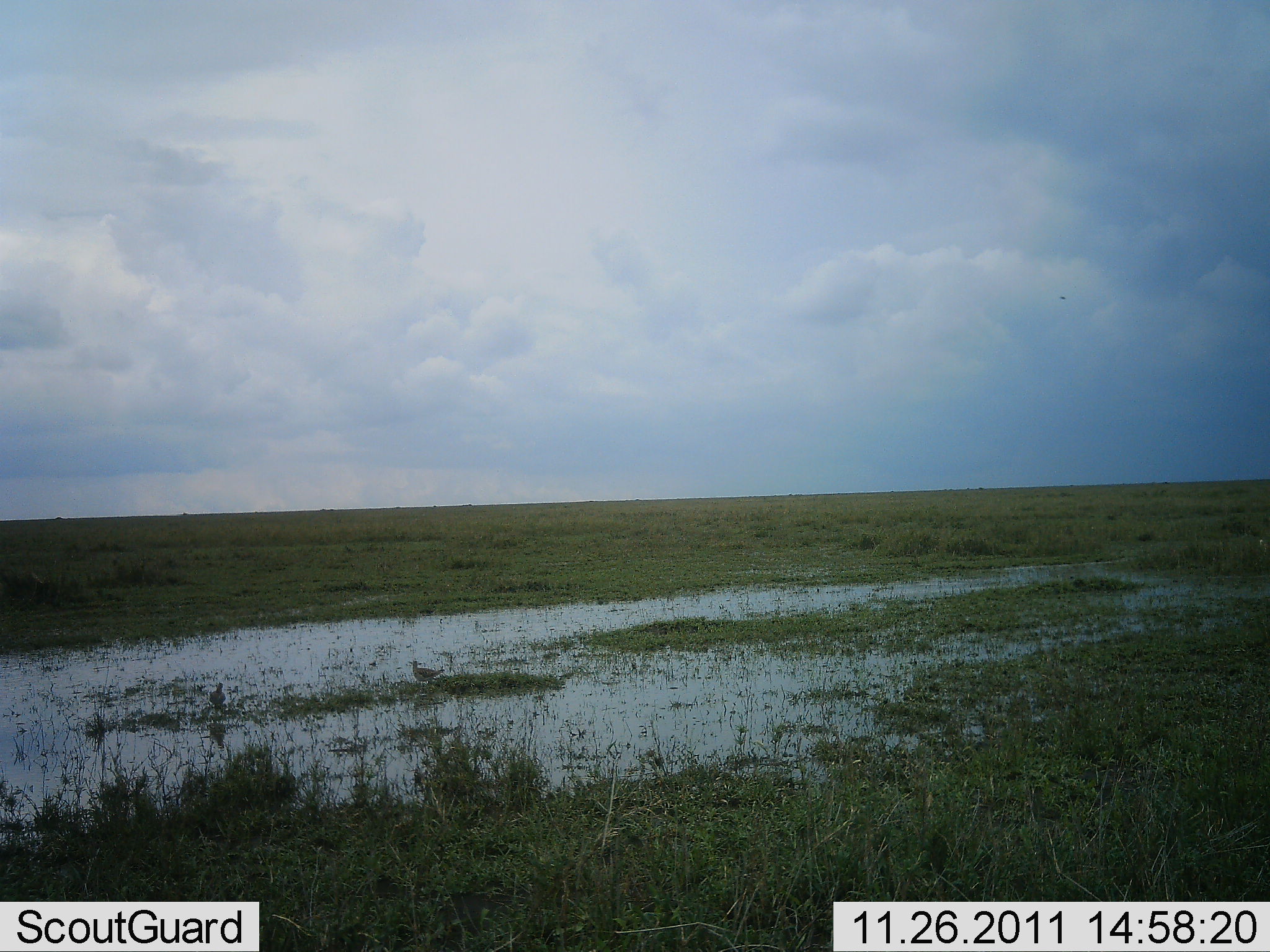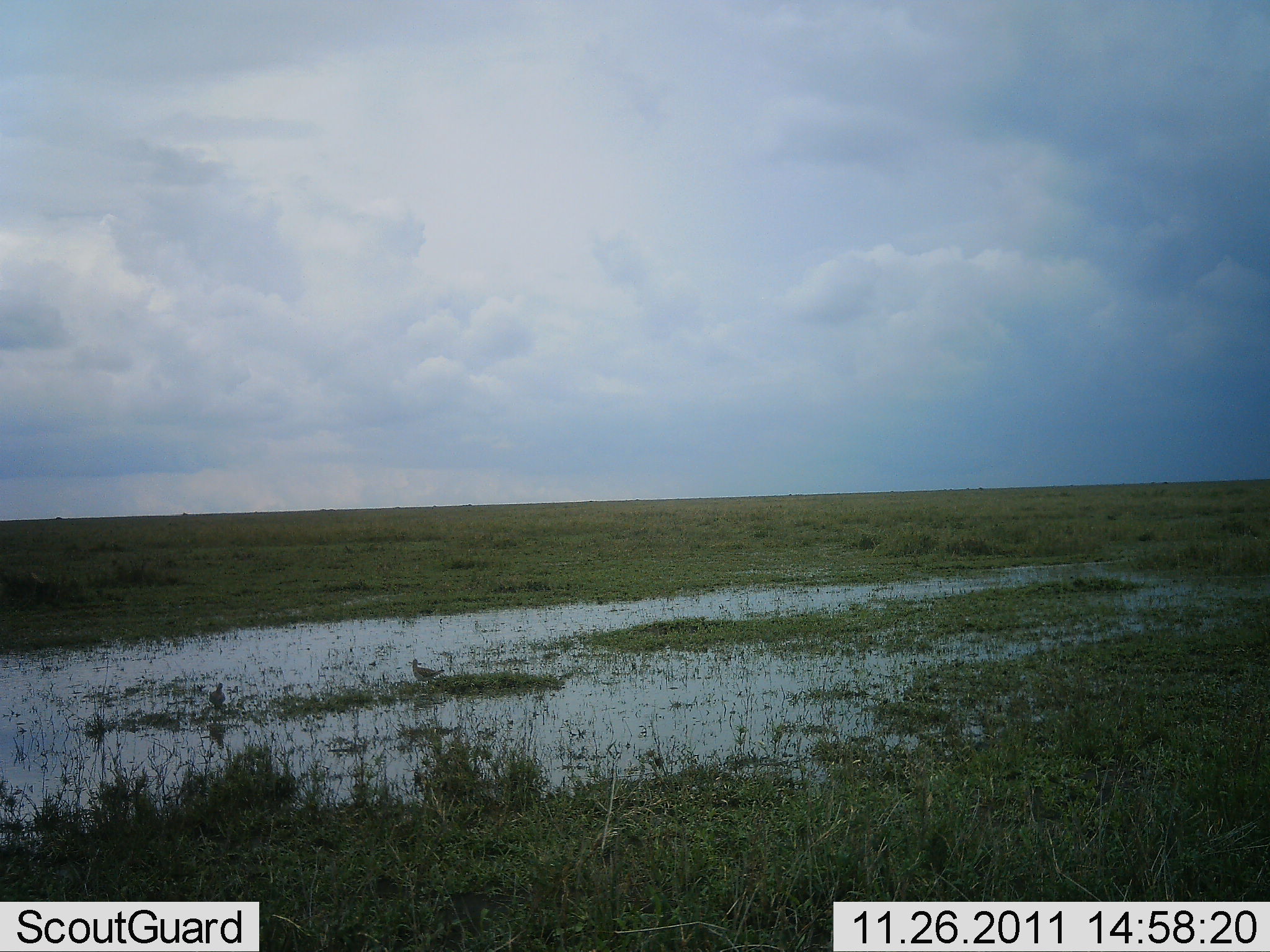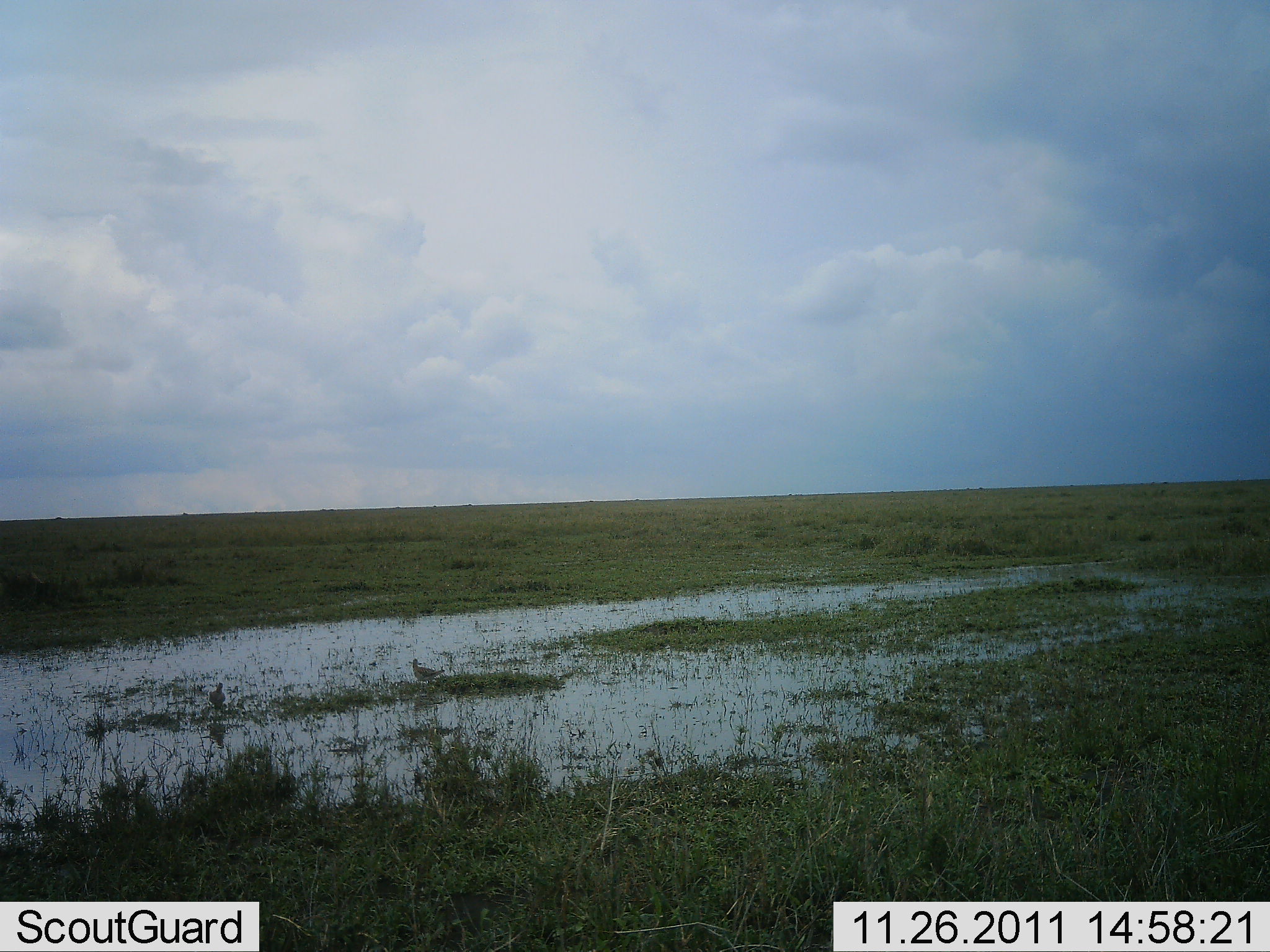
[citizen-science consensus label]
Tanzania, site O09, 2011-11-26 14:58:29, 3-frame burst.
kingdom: Animalia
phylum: Chordata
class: Aves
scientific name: Aves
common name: bird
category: otherbird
Otherbird (bird) (Aves), count 2. Behavior (volunteer vote fractions): standing 100%, resting 8%, moving 0%, interacting 0%. Young present (vote fraction): 0%. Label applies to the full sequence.